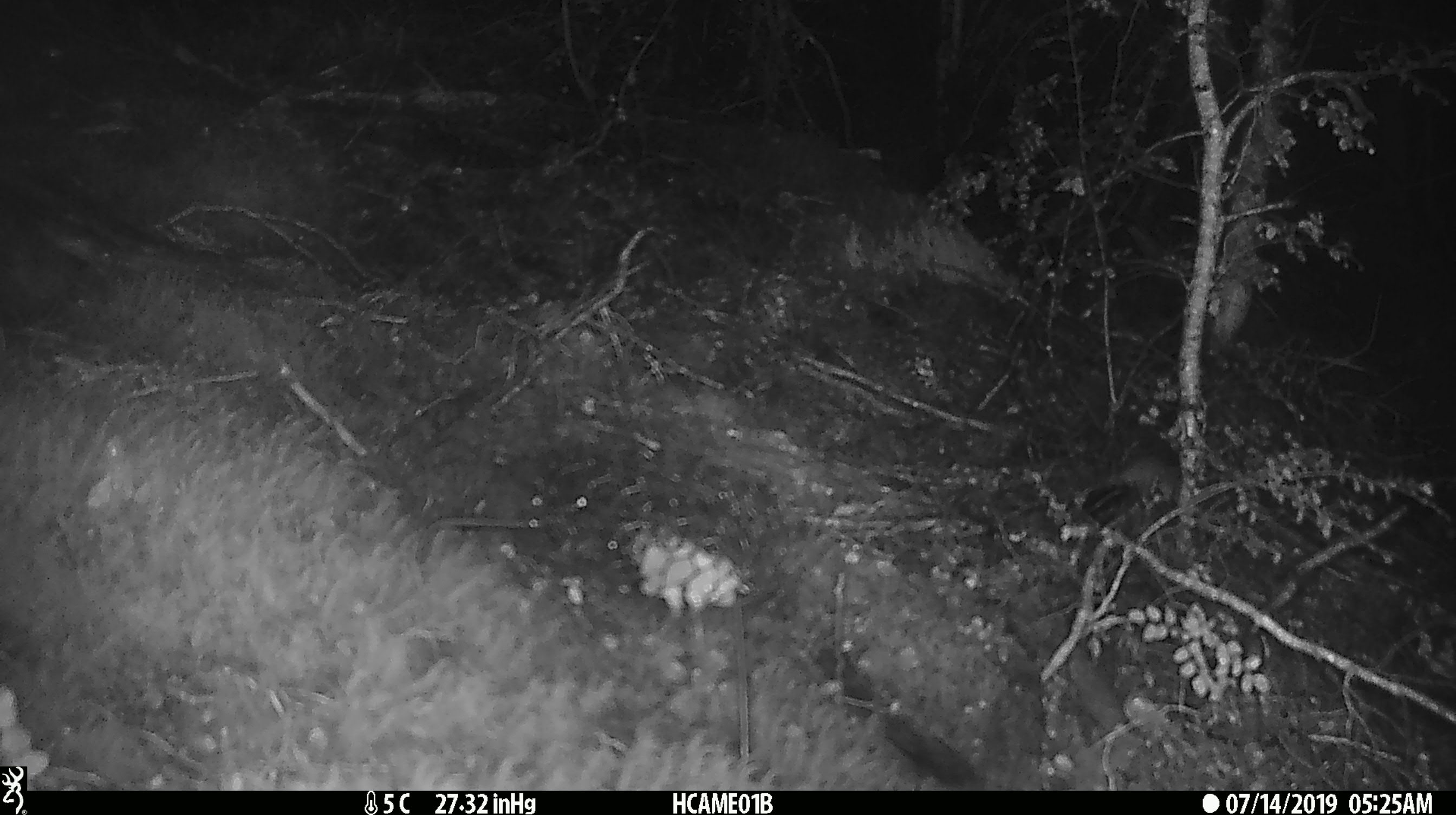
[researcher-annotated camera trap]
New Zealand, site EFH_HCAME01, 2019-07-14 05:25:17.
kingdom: Animalia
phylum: Chordata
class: Mammalia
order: Rodentia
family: Muridae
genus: Mus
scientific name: Mus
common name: mouse